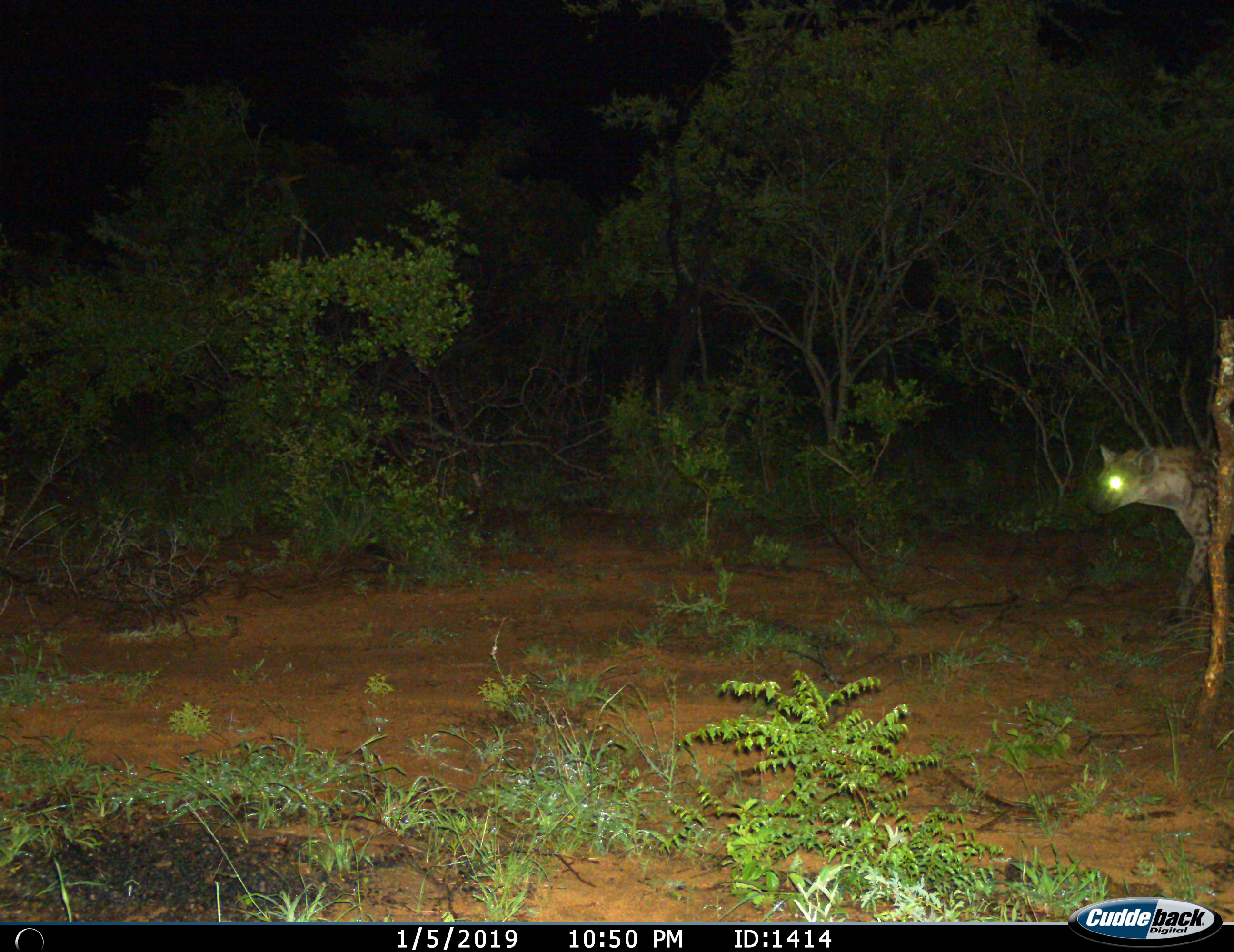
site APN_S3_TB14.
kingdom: Animalia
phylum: Chordata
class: Mammalia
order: Carnivora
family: Hyaenidae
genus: Crocuta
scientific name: Crocuta crocuta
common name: spotted hyena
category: hyenaspotted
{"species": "hyenaspotted (spotted hyena) (Crocuta crocuta)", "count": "1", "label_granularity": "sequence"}